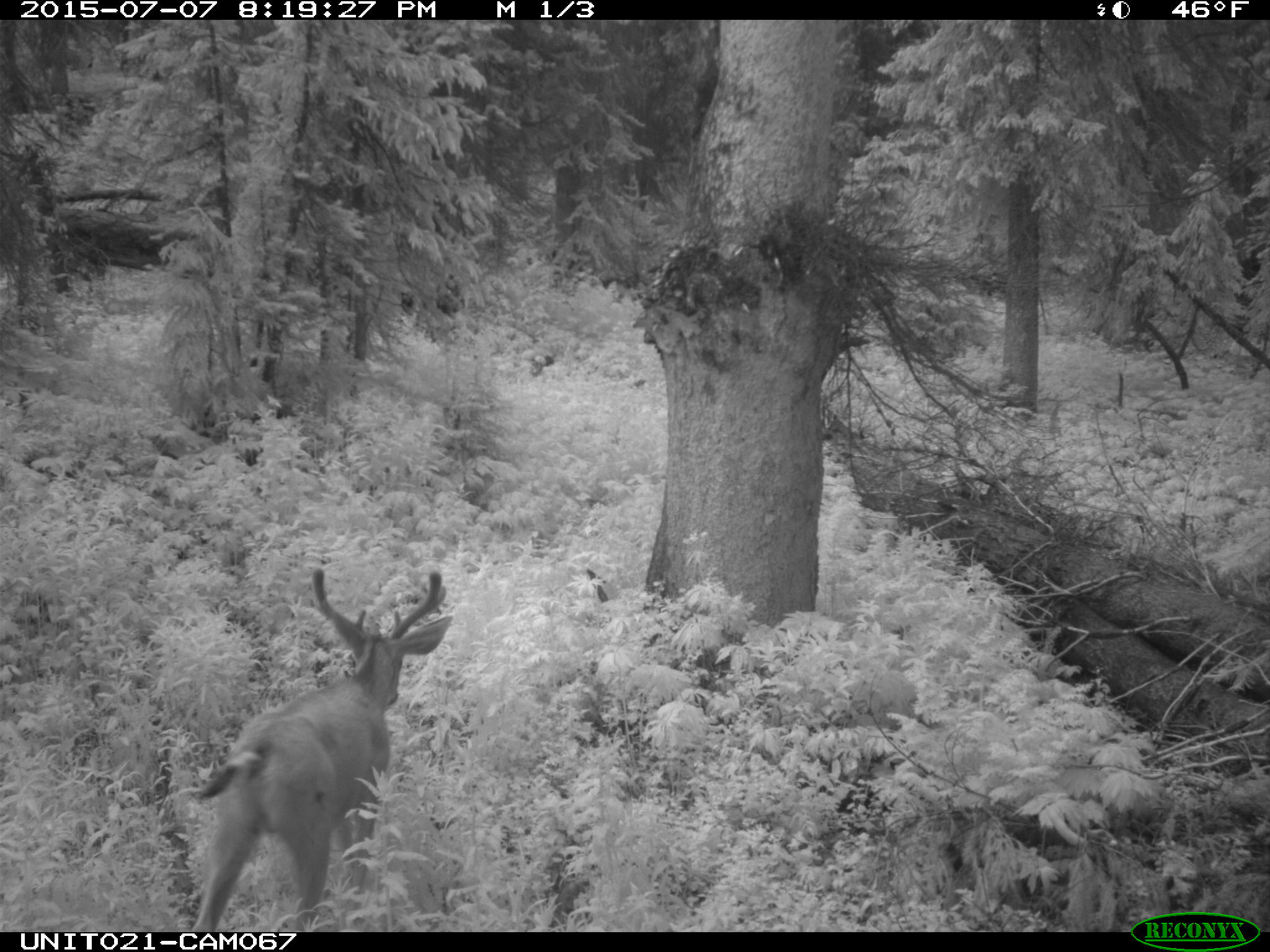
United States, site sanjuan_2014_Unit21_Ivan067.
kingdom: Animalia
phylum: Chordata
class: Mammalia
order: Artiodactyla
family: Cervidae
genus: Odocoileus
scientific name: Odocoileus hemionus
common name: mule deer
Odocoileus hemionus (mule deer).